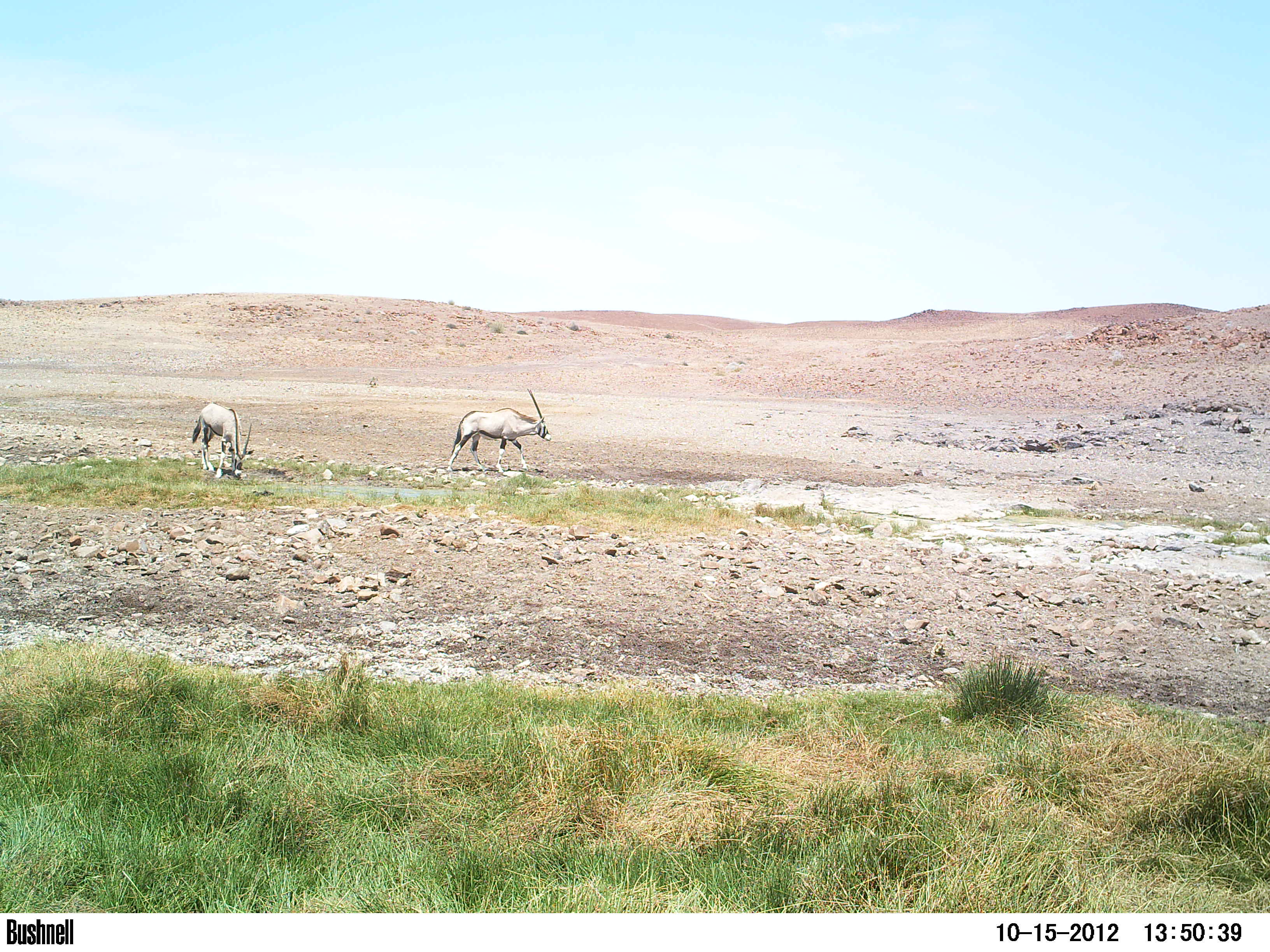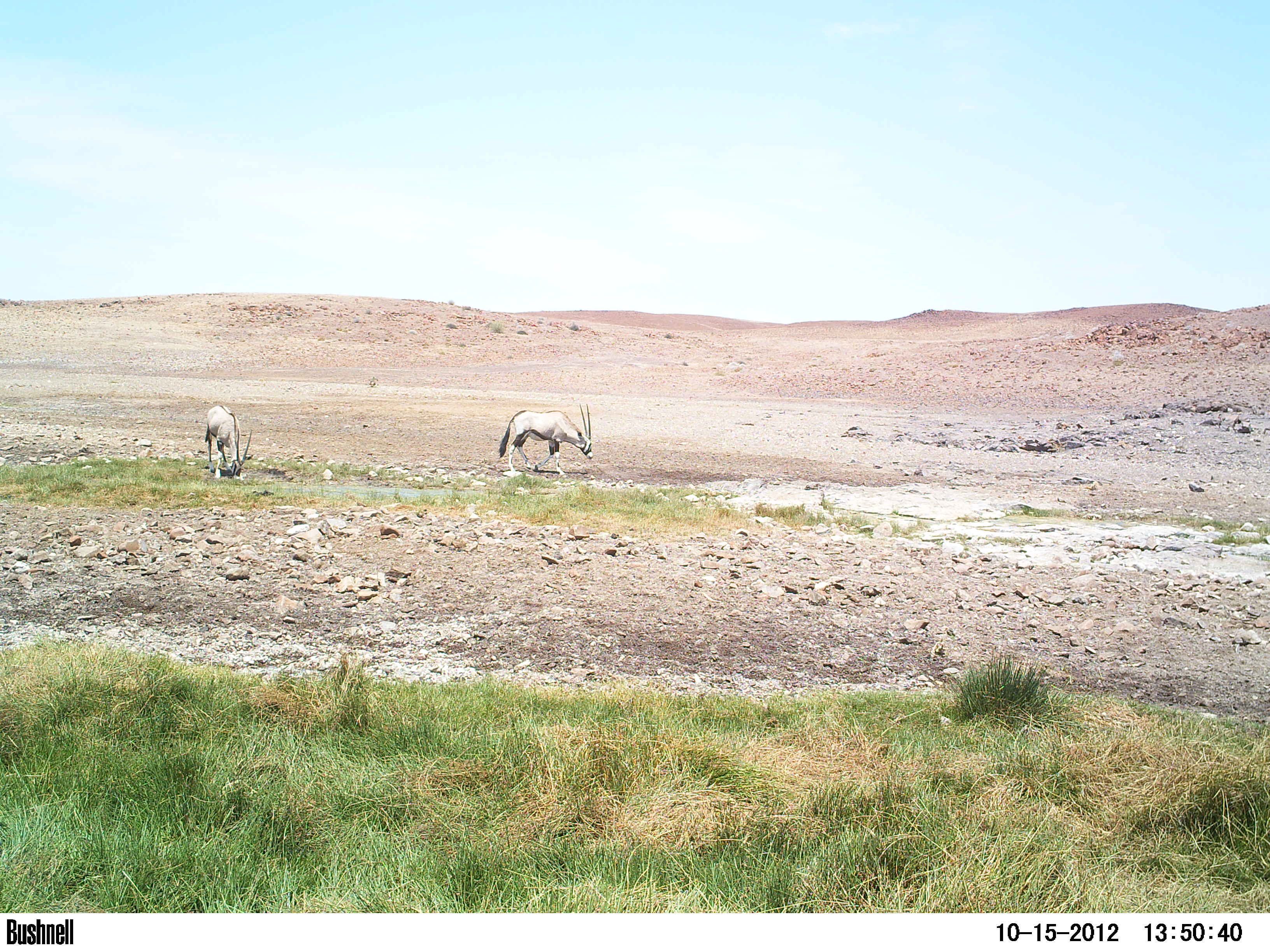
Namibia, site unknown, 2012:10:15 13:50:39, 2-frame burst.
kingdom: Animalia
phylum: Chordata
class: Mammalia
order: Artiodactyla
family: Bovidae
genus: Oryx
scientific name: Oryx gazella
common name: gemsbok